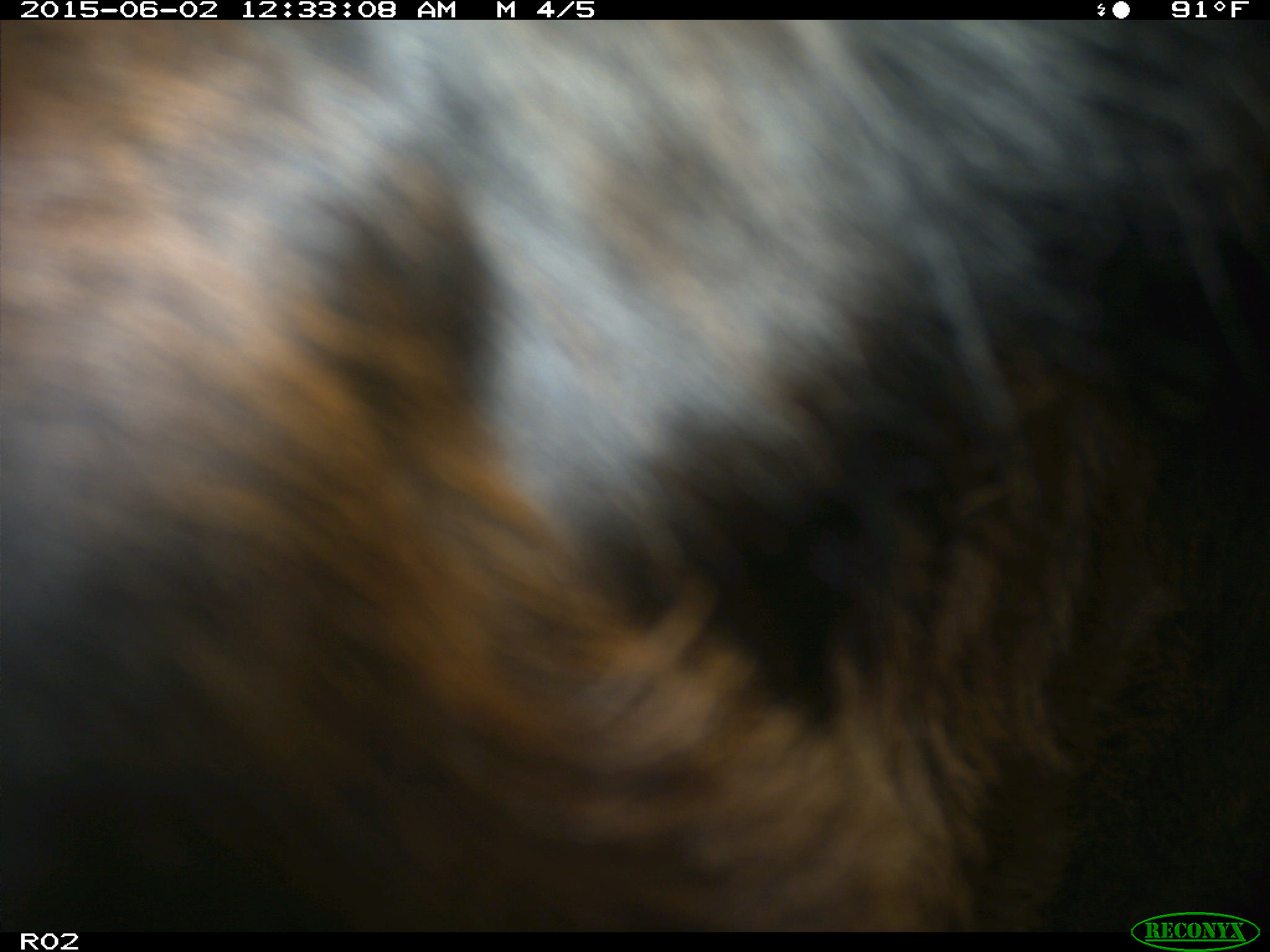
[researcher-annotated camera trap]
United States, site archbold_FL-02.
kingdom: Animalia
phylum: Chordata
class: Mammalia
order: Artiodactyla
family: Bovidae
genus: Bos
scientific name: Bos taurus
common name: domestic cow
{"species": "Bos taurus (domestic cow)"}